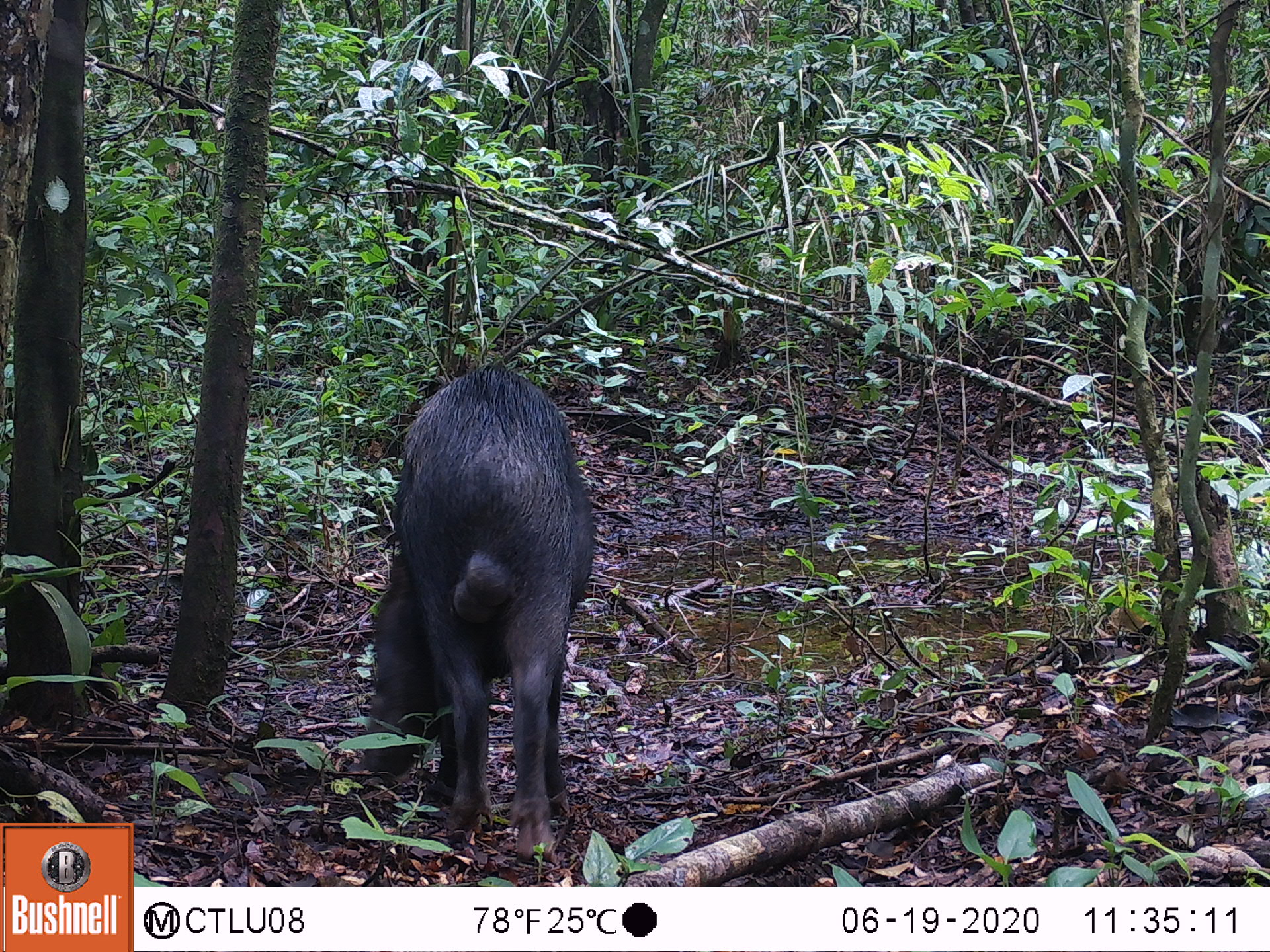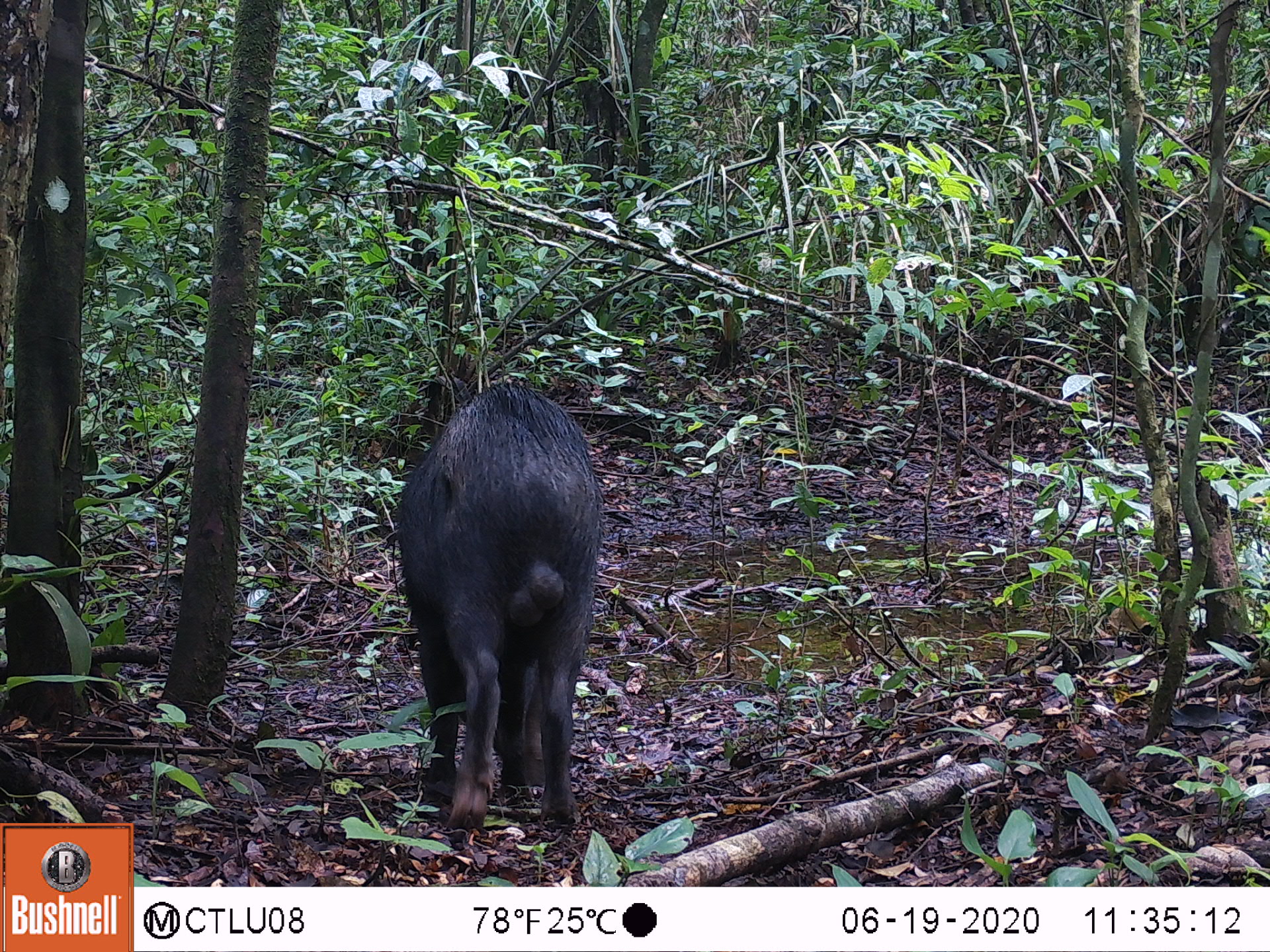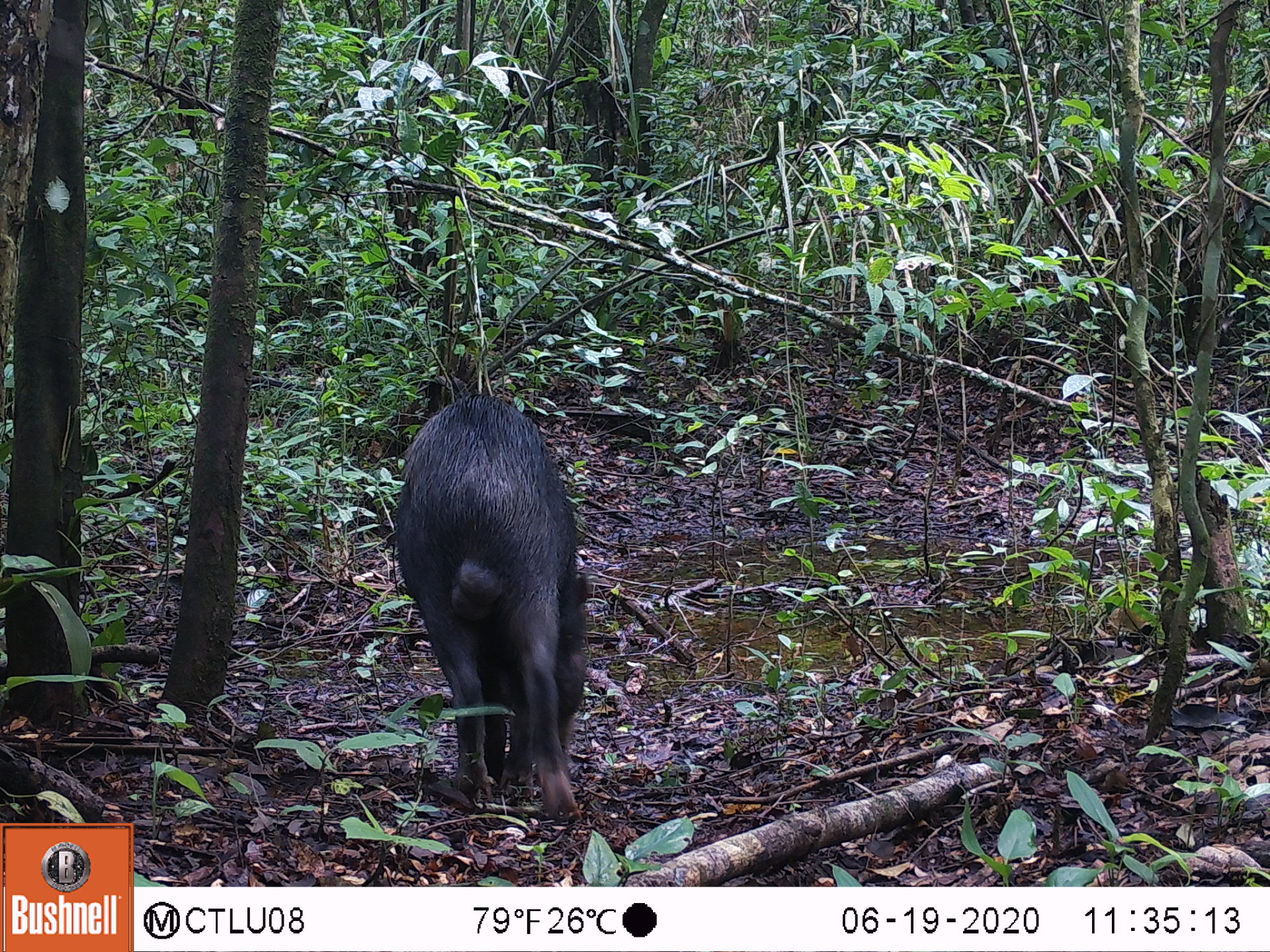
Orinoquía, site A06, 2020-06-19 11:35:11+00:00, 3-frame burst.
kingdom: Animalia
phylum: Chordata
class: Mammalia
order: Artiodactyla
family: Tayassuidae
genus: Tayassu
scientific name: Tayassu pecari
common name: white-lipped peccary